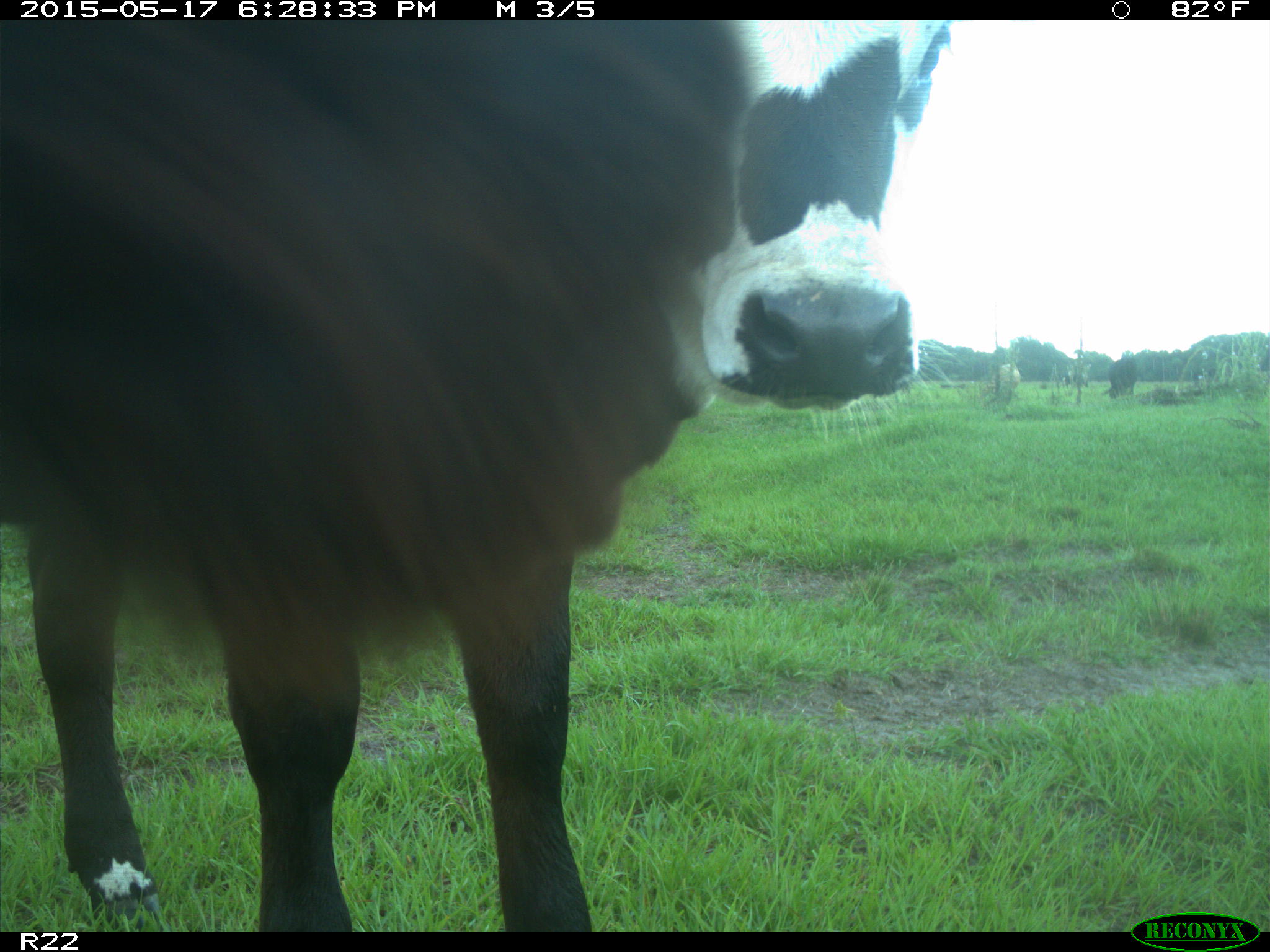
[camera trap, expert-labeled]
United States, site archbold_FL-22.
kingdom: Animalia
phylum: Chordata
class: Mammalia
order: Artiodactyla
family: Bovidae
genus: Bos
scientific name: Bos taurus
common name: domestic cow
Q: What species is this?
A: Bos taurus (domestic cow).